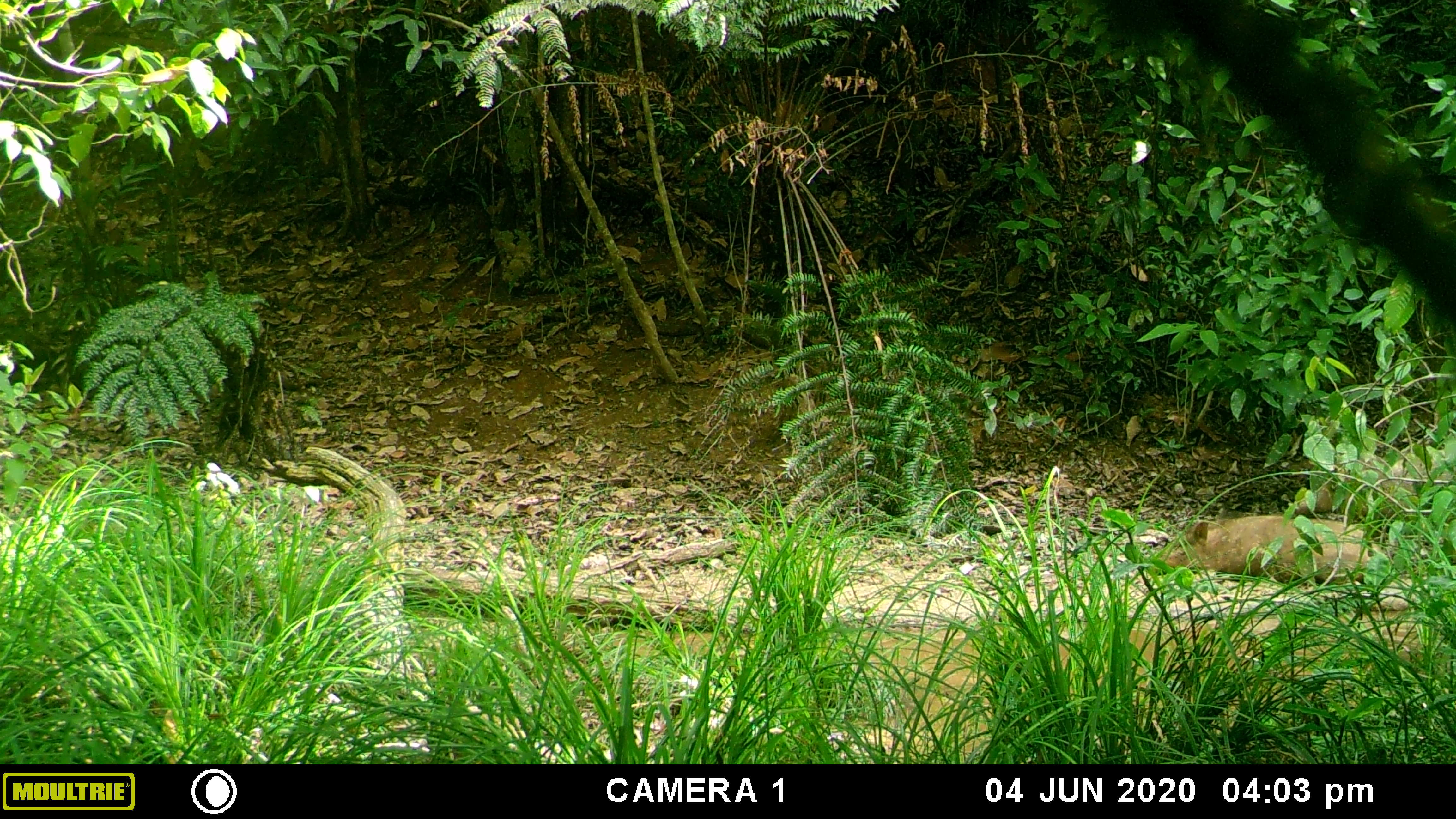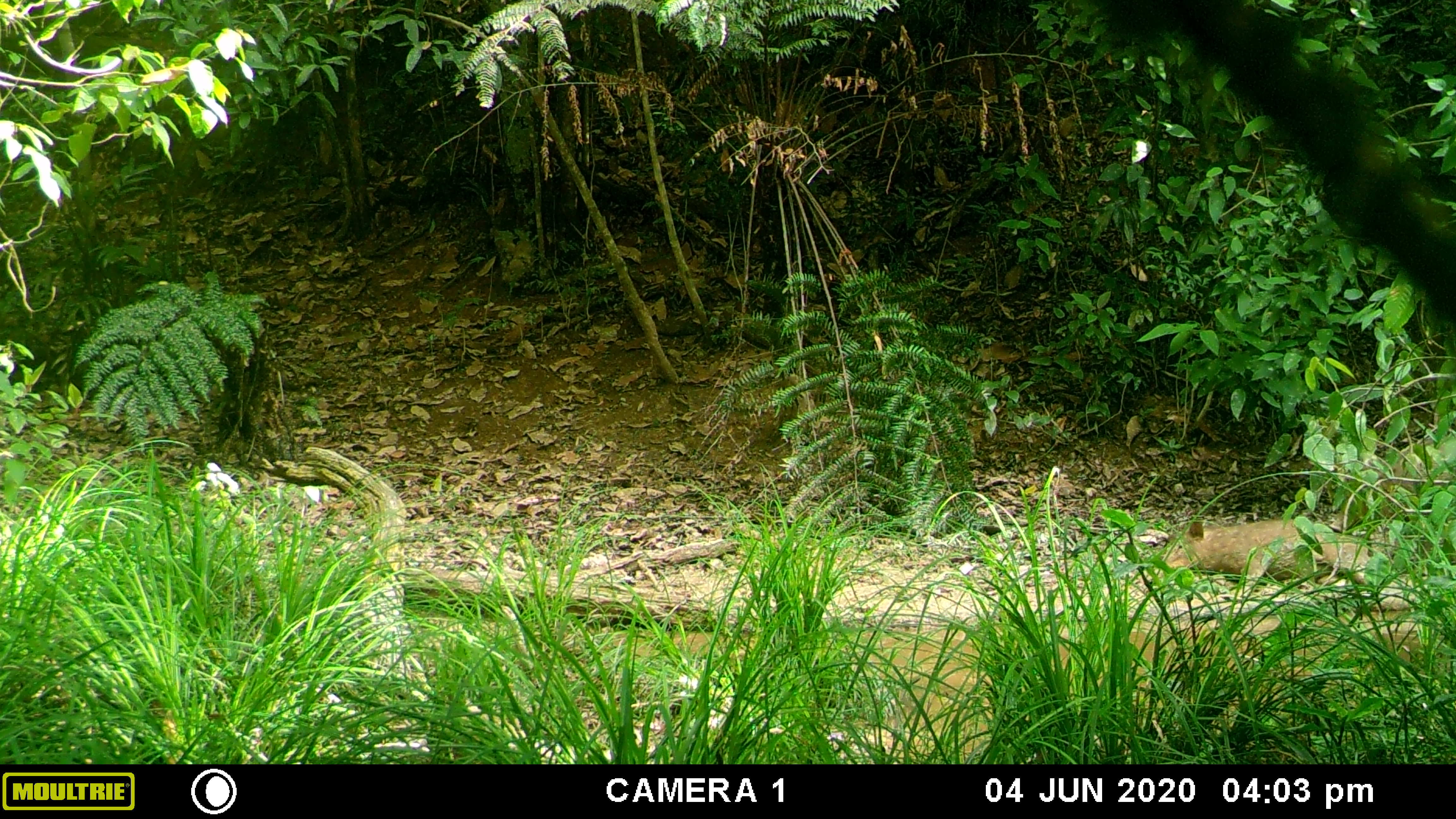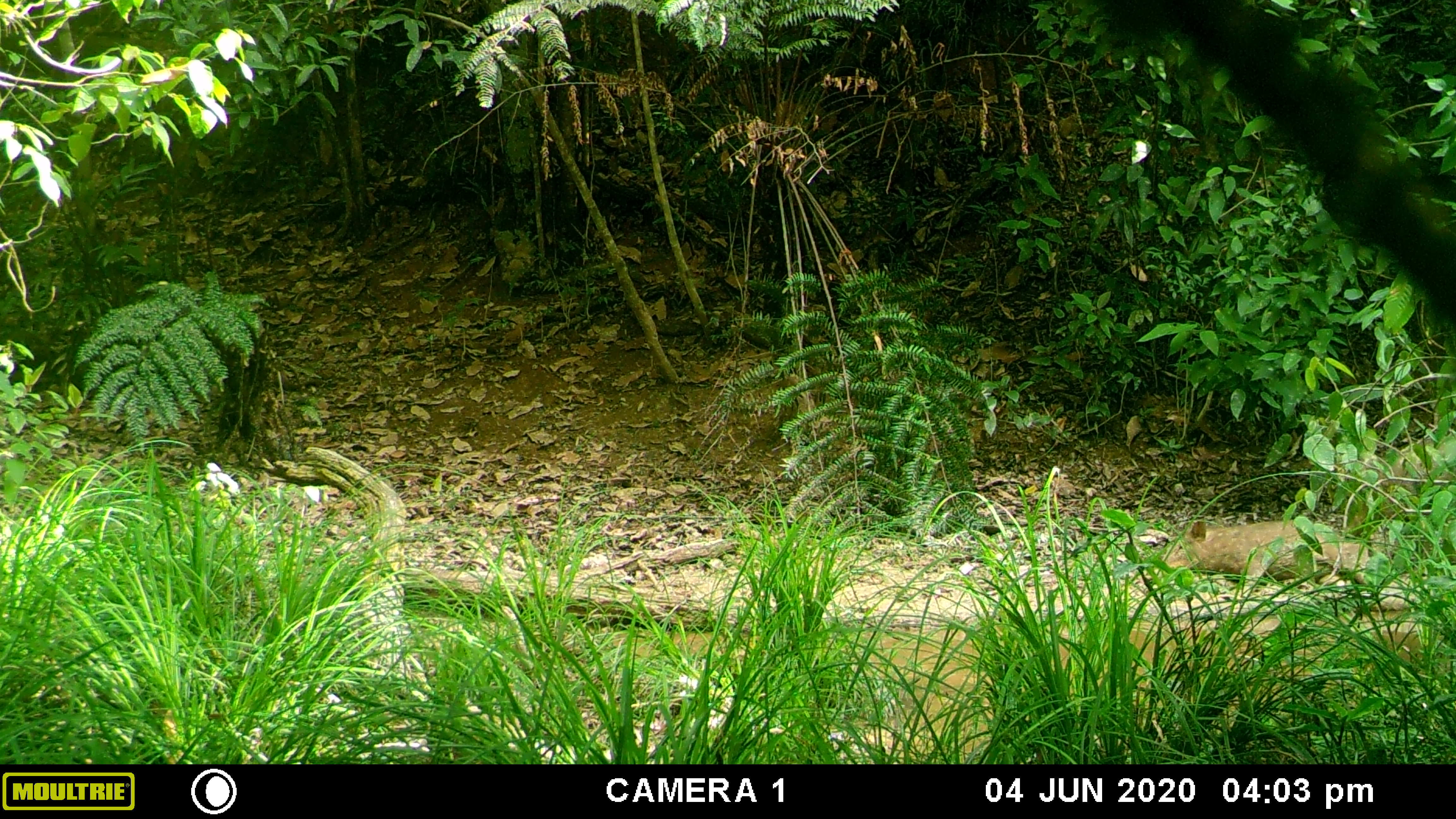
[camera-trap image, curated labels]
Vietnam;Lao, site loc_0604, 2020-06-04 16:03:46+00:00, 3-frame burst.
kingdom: Animalia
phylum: Chordata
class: Mammalia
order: Artiodactyla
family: Suidae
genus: Sus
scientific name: Sus scrofa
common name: eurasian wild pig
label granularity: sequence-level